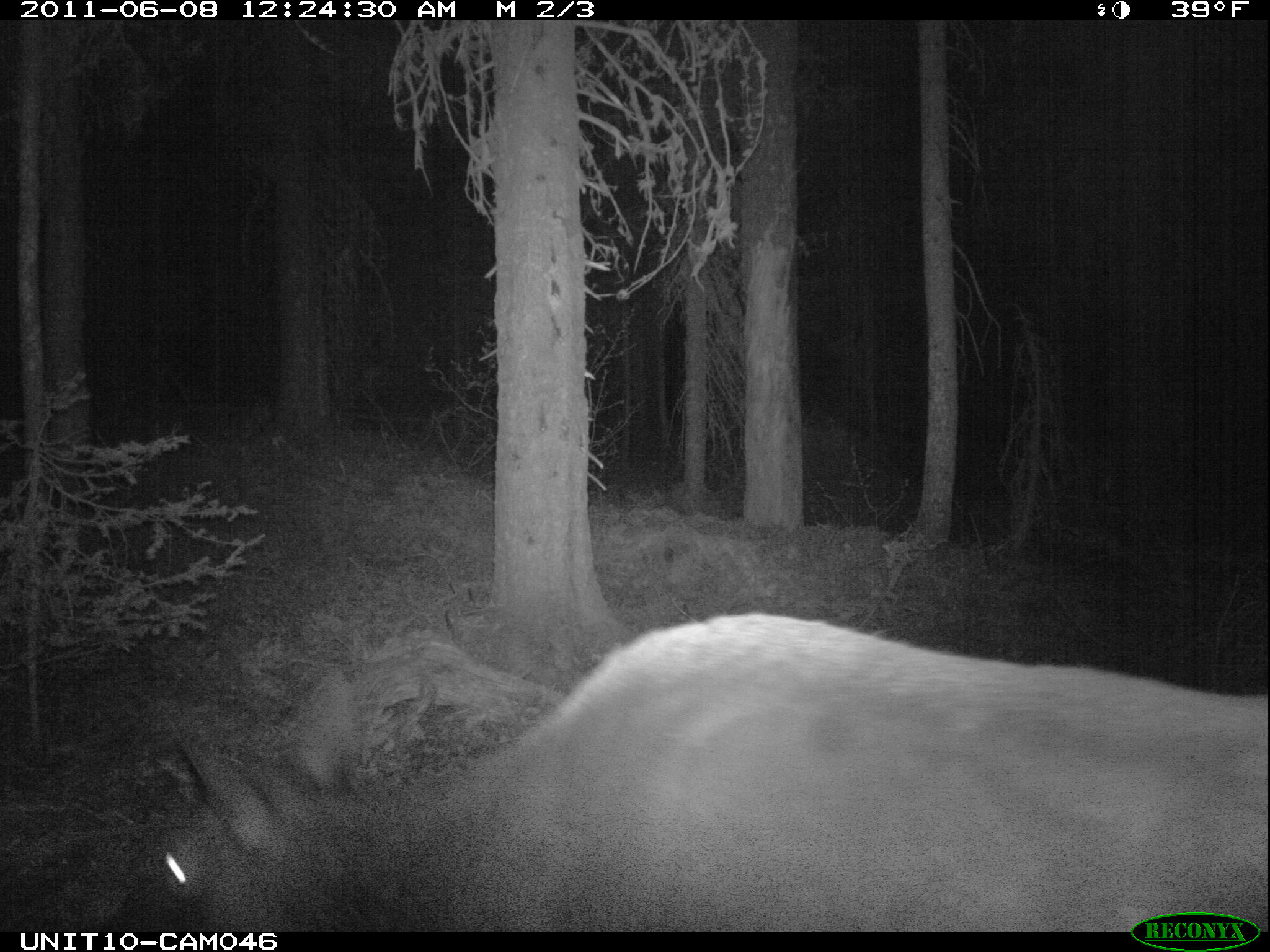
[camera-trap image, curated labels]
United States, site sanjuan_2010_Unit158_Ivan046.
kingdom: Animalia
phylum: Chordata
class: Mammalia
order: Artiodactyla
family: Cervidae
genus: Cervus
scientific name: Cervus elaphus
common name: red deer